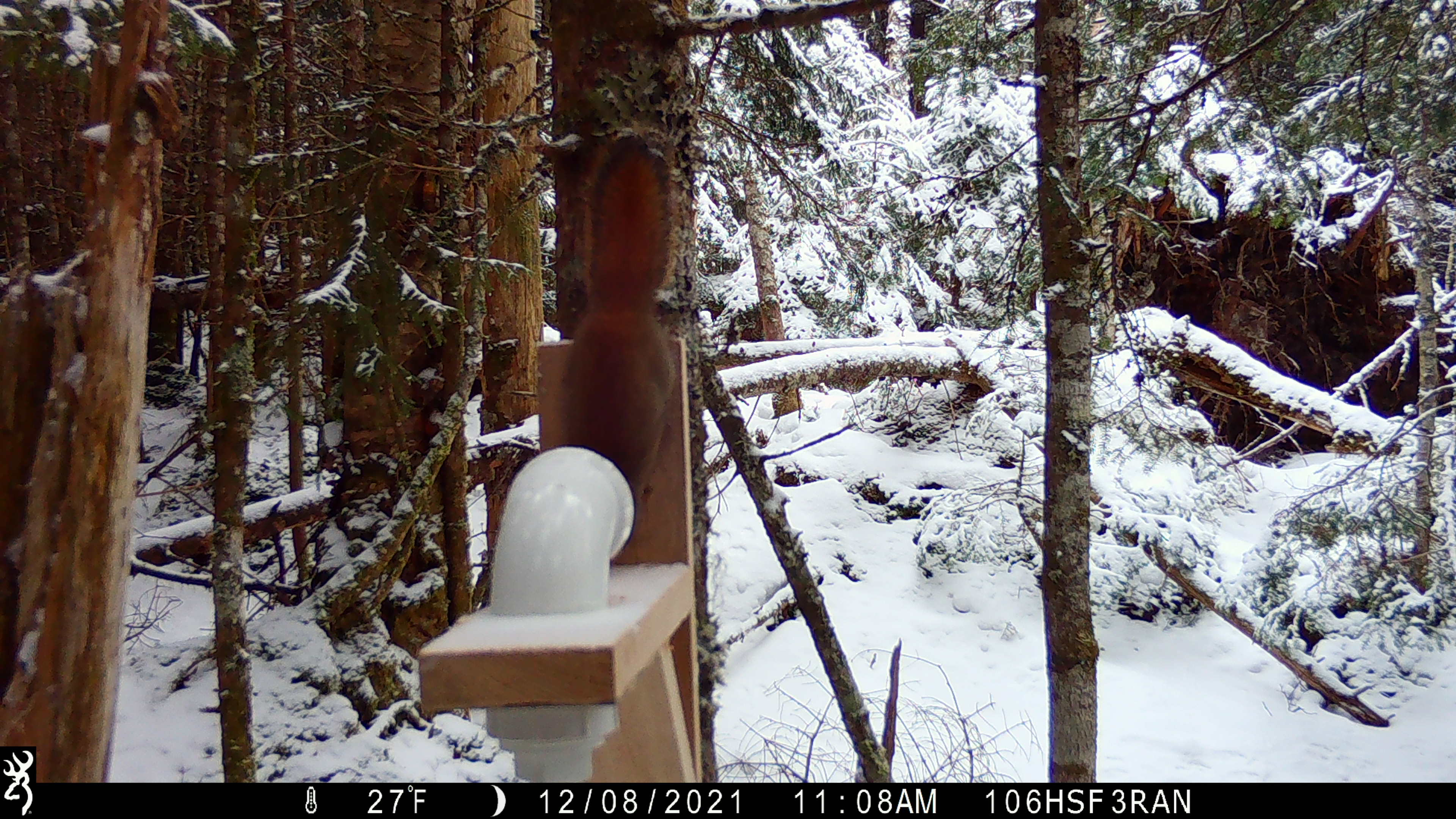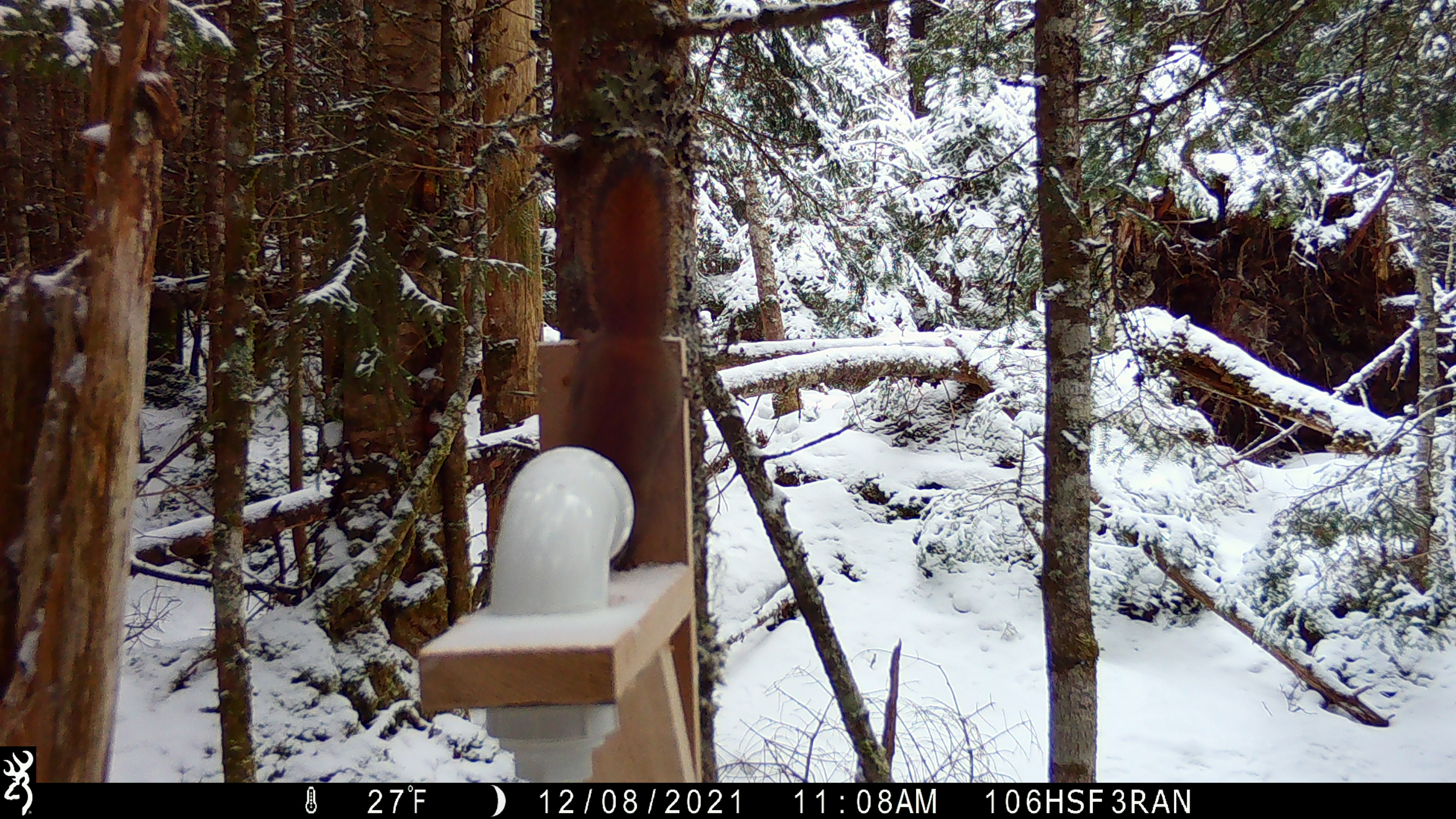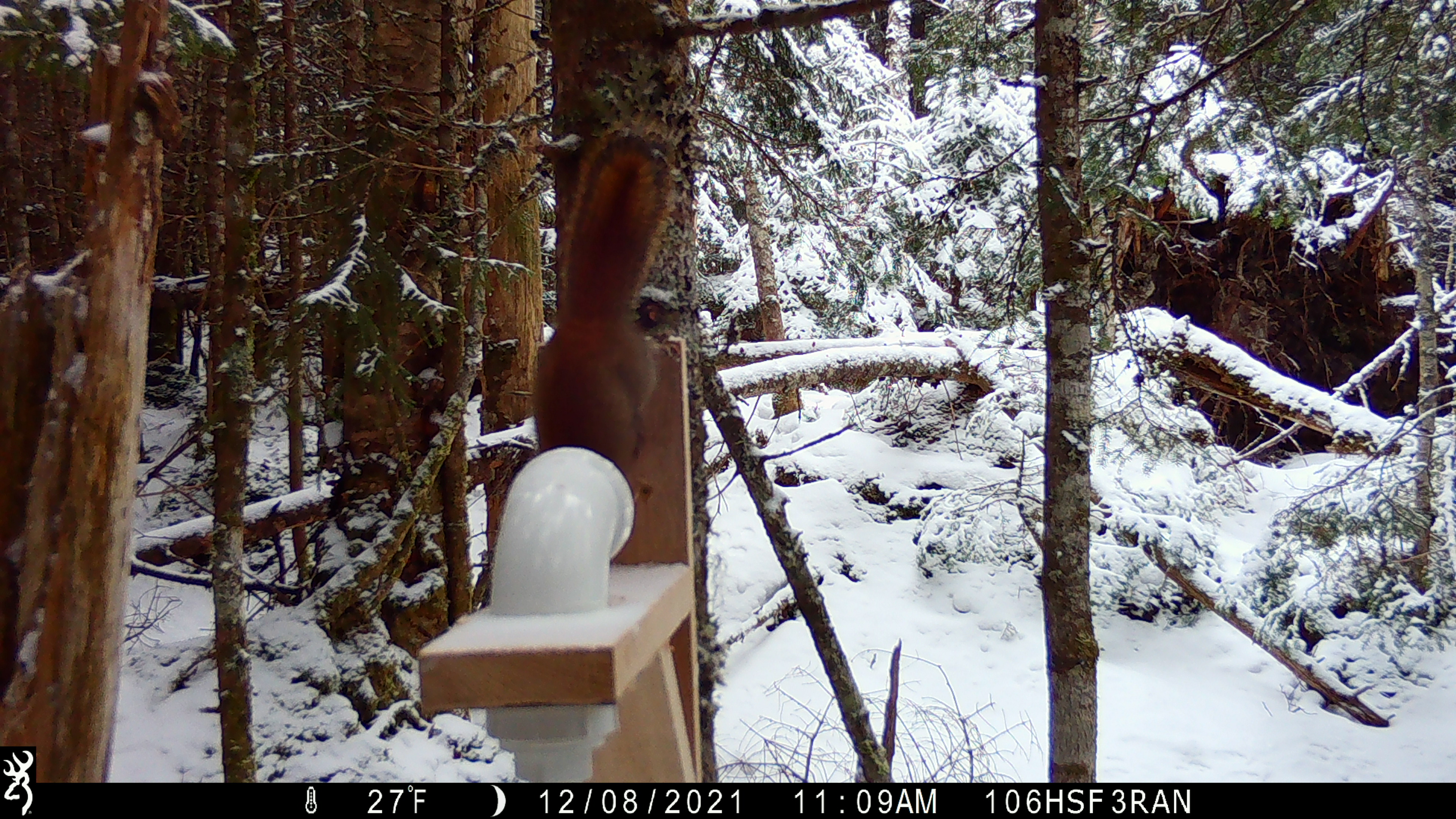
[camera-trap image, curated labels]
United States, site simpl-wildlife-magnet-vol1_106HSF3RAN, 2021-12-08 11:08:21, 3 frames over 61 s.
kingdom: Animalia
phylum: Chordata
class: Mammalia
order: Rodentia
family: Sciuridae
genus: Tamiasciurus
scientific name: Tamiasciurus hudsonicus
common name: red squirrel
Red squirrel (Tamiasciurus hudsonicus).